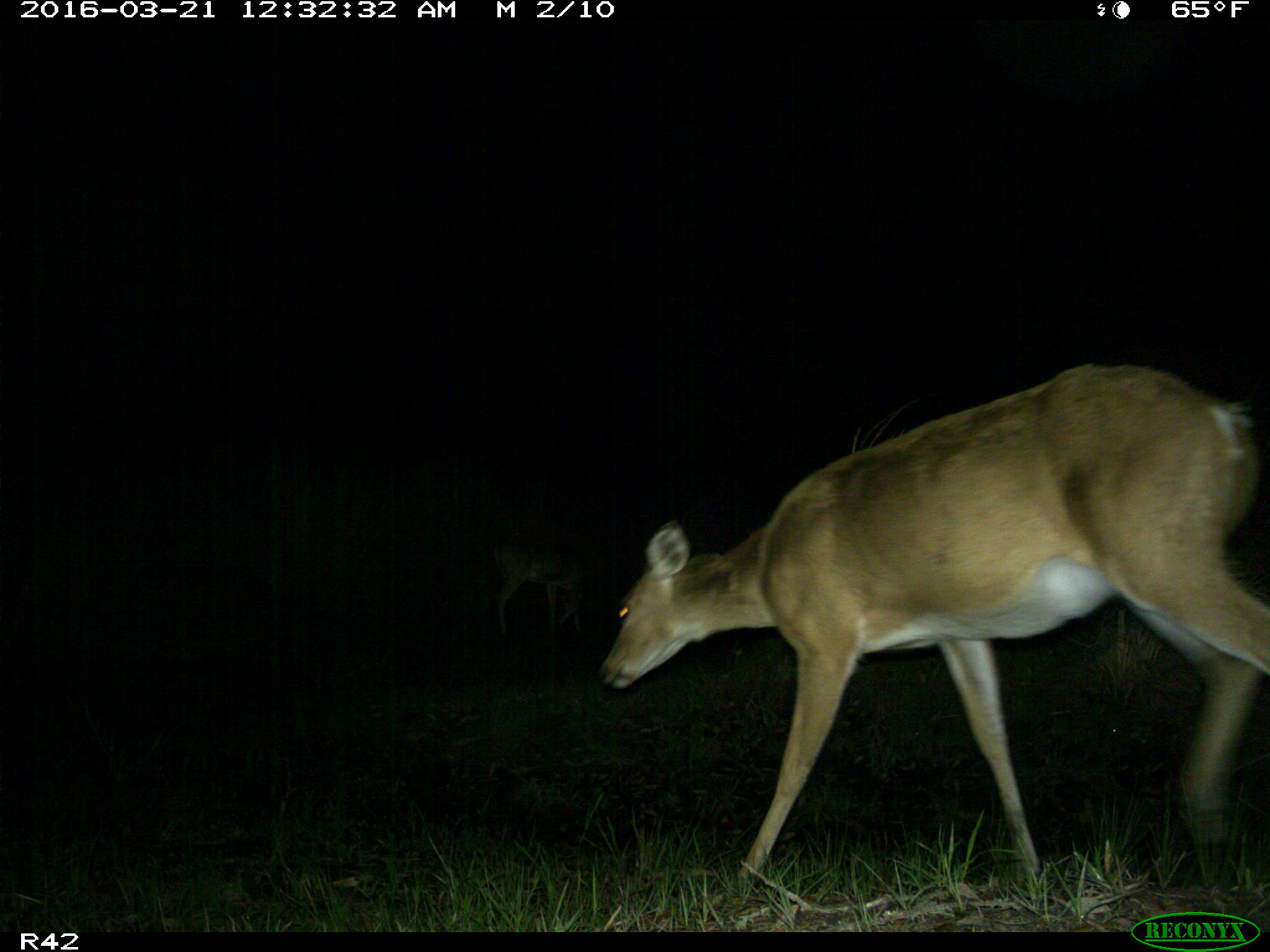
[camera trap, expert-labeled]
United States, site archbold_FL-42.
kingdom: Animalia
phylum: Chordata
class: Mammalia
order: Artiodactyla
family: Cervidae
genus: Odocoileus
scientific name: Odocoileus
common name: deer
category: unidentified deer